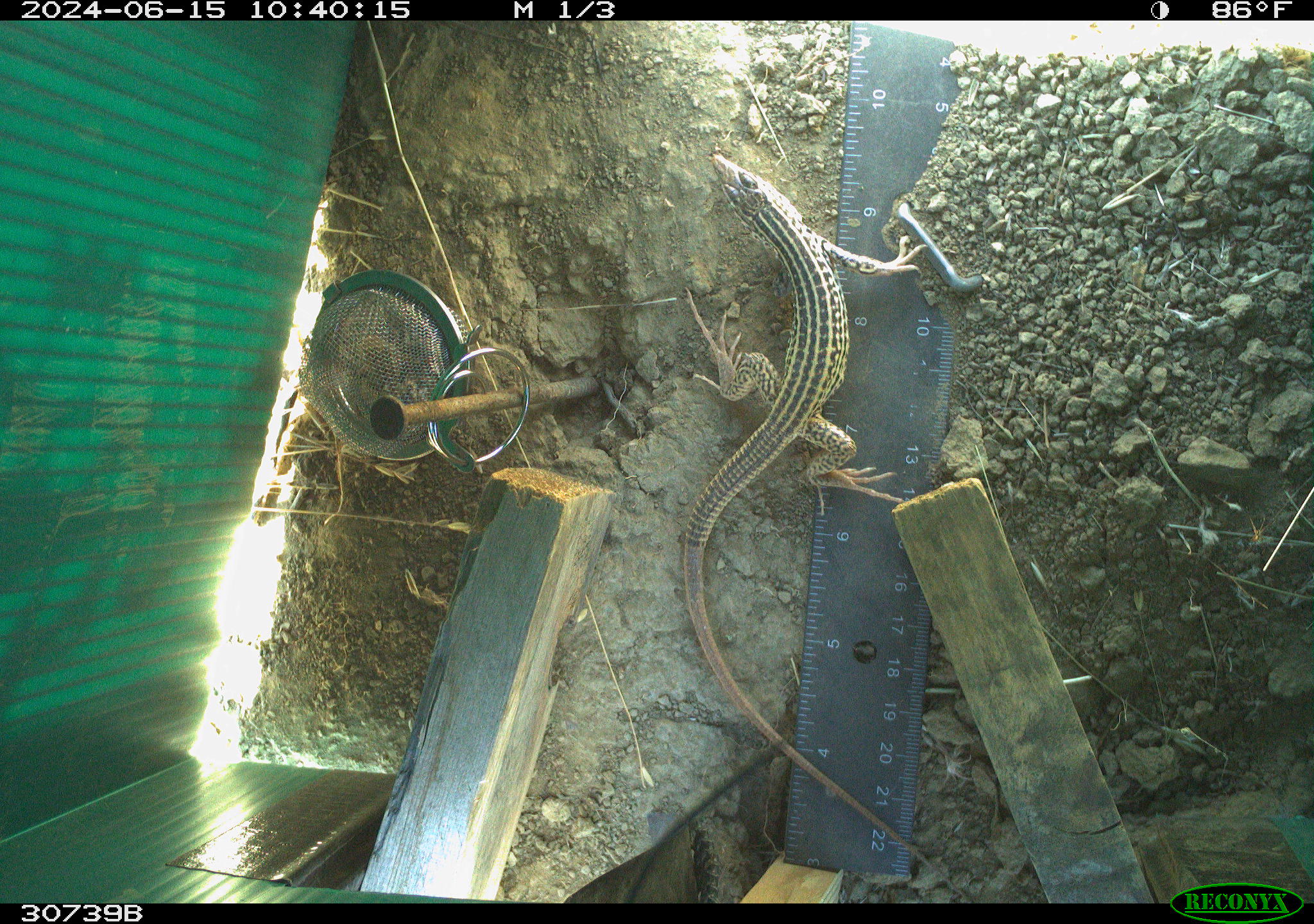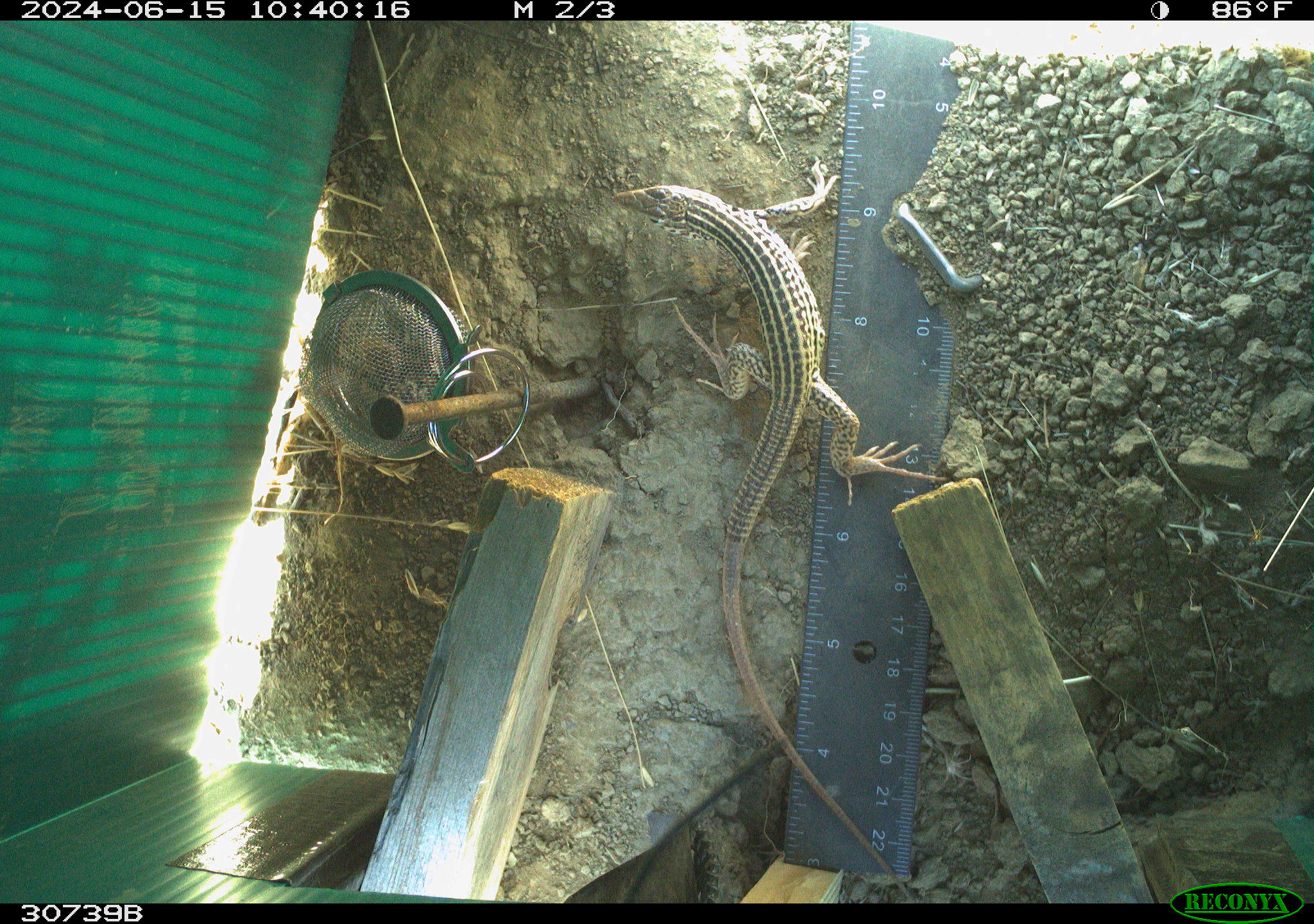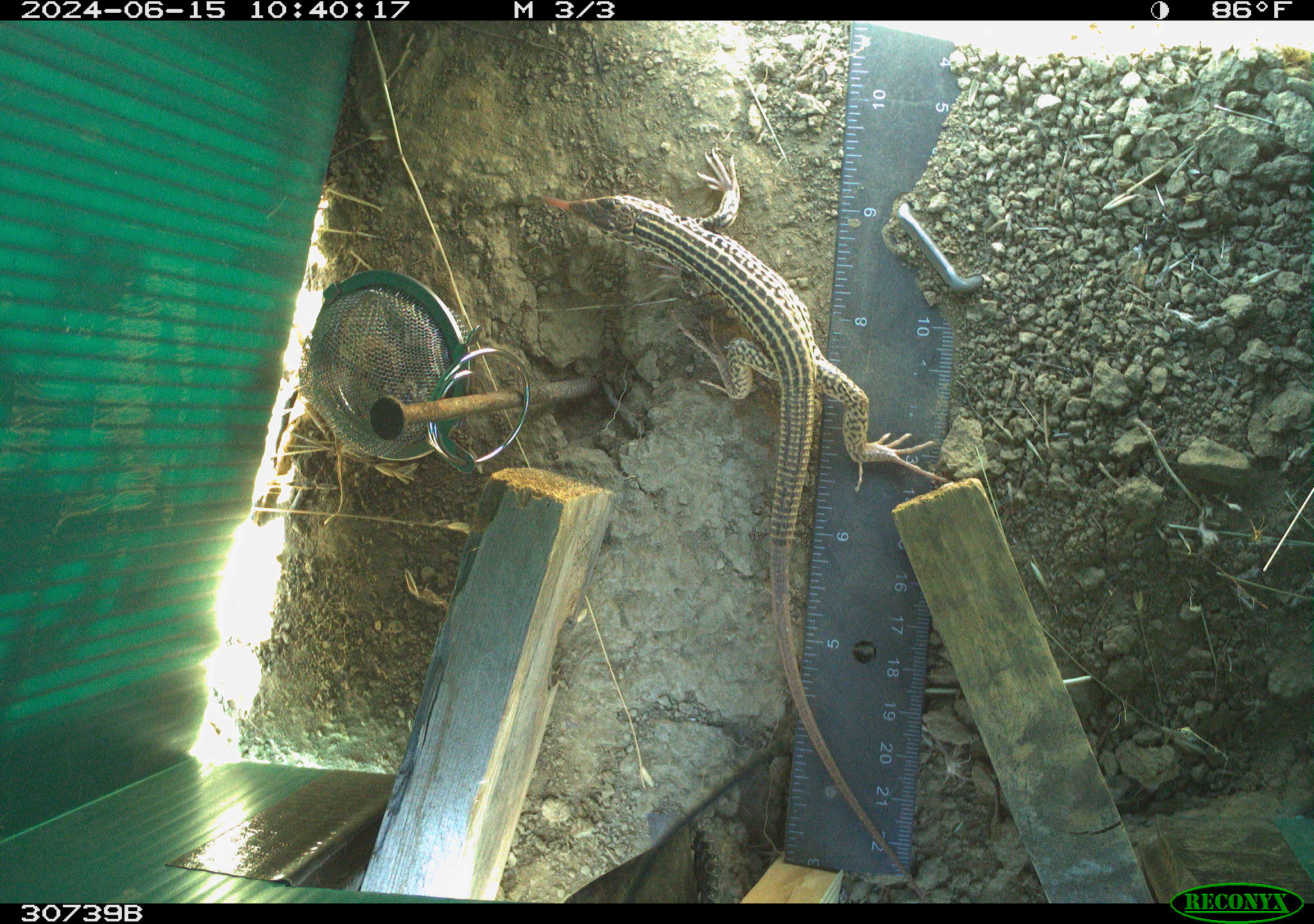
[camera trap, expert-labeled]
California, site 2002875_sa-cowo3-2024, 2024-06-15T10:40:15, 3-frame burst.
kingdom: Animalia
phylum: Chordata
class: Reptilia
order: Squamata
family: Teiidae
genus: Aspidoscelis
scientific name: Aspidoscelis tigris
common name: western whiptail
Western whiptail (Aspidoscelis tigris).